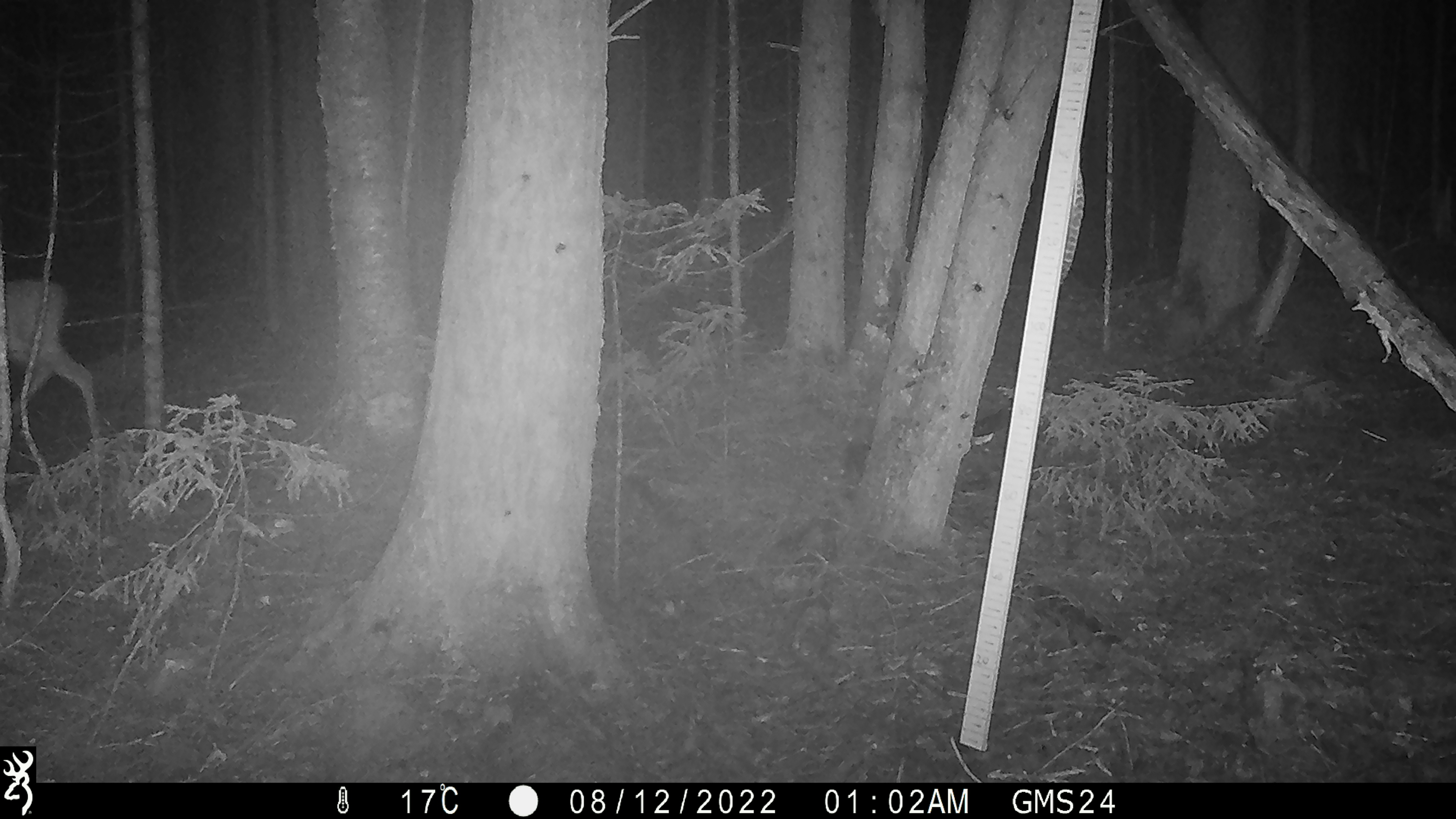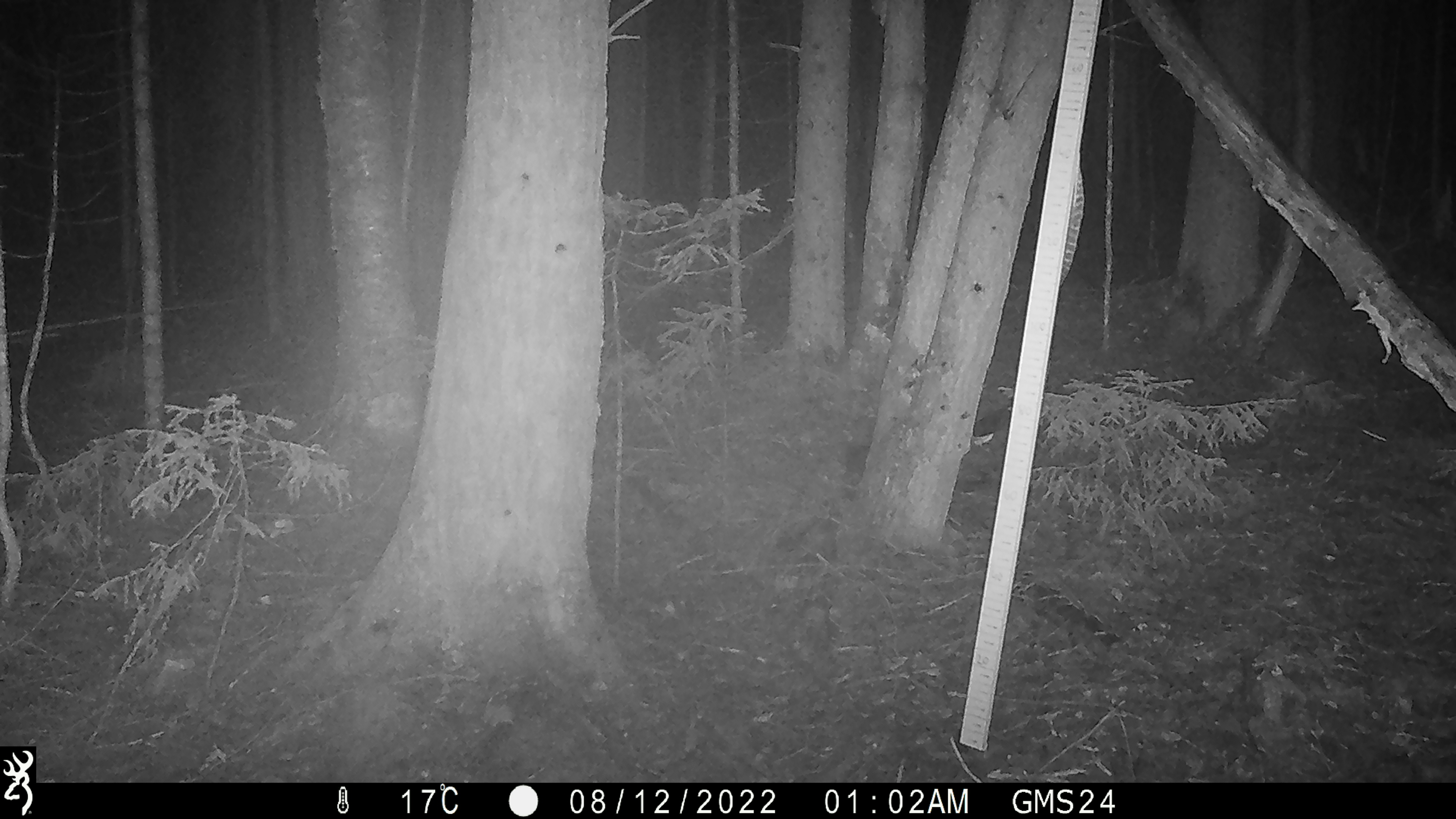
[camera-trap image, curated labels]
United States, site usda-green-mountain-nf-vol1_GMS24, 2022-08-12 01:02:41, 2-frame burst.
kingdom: Animalia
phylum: Chordata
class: Mammalia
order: Artiodactyla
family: Cervidae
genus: Odocoileus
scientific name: Odocoileus virginianus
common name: white-tailed deer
White-tailed deer (Odocoileus virginianus).